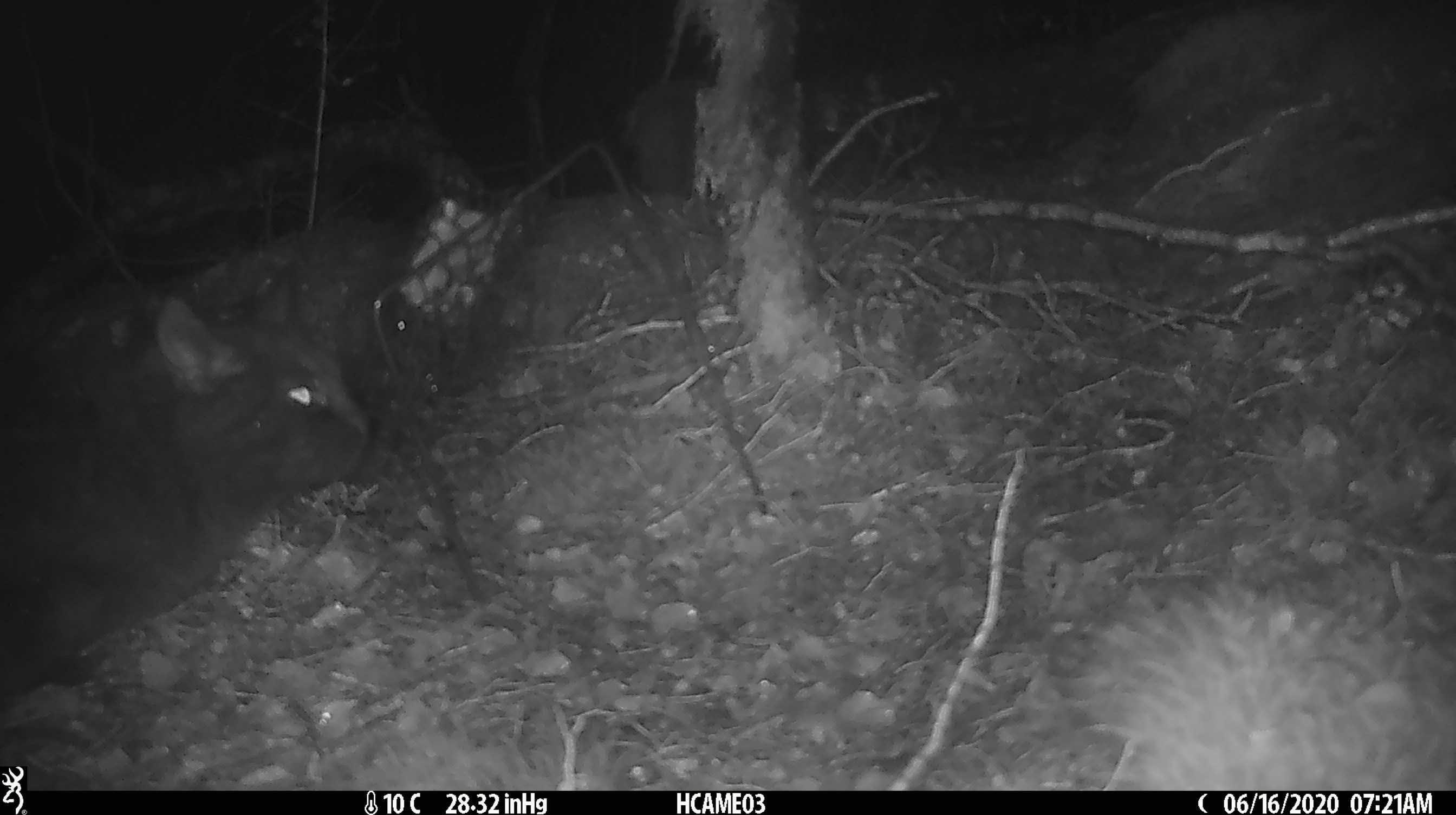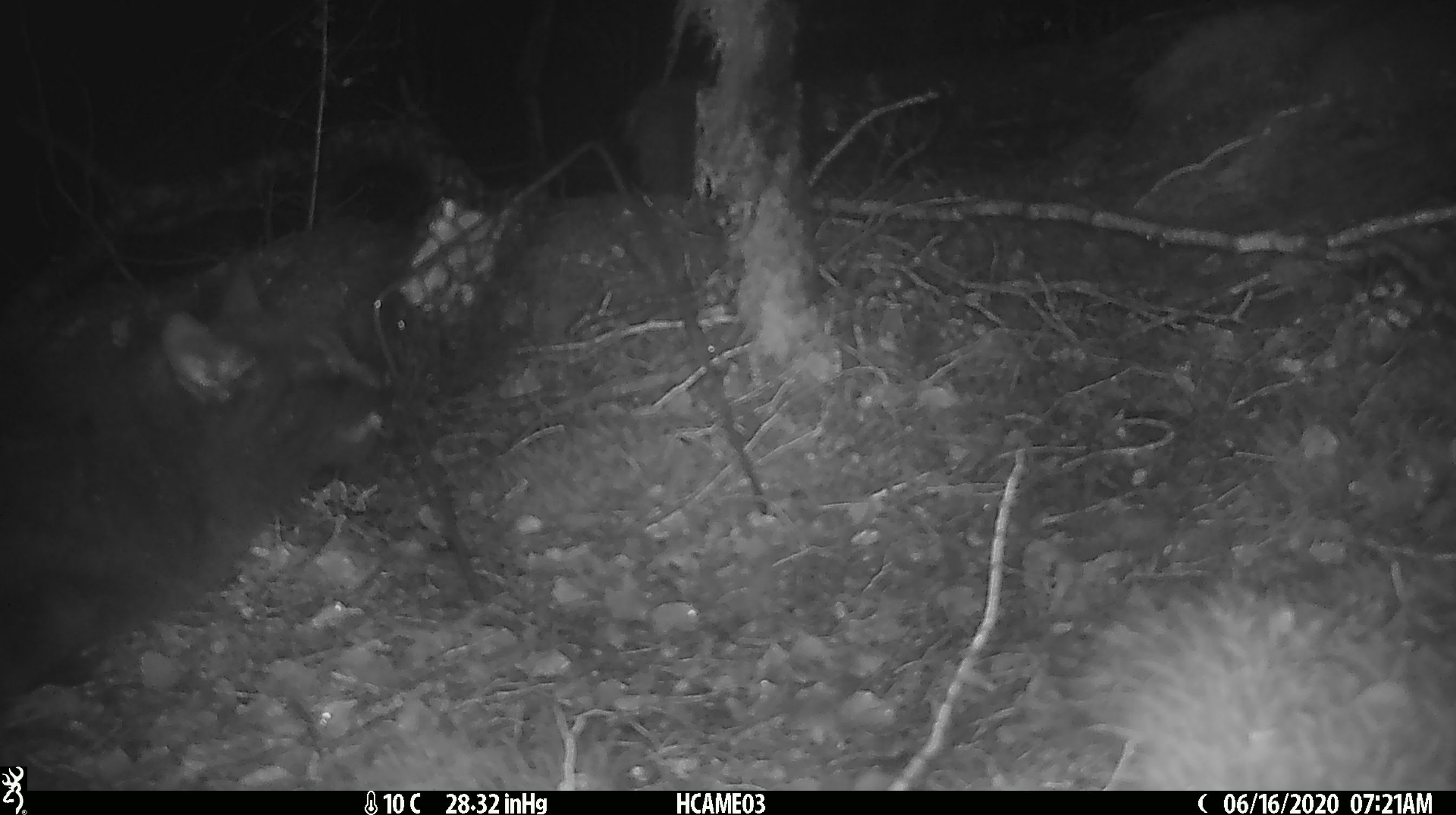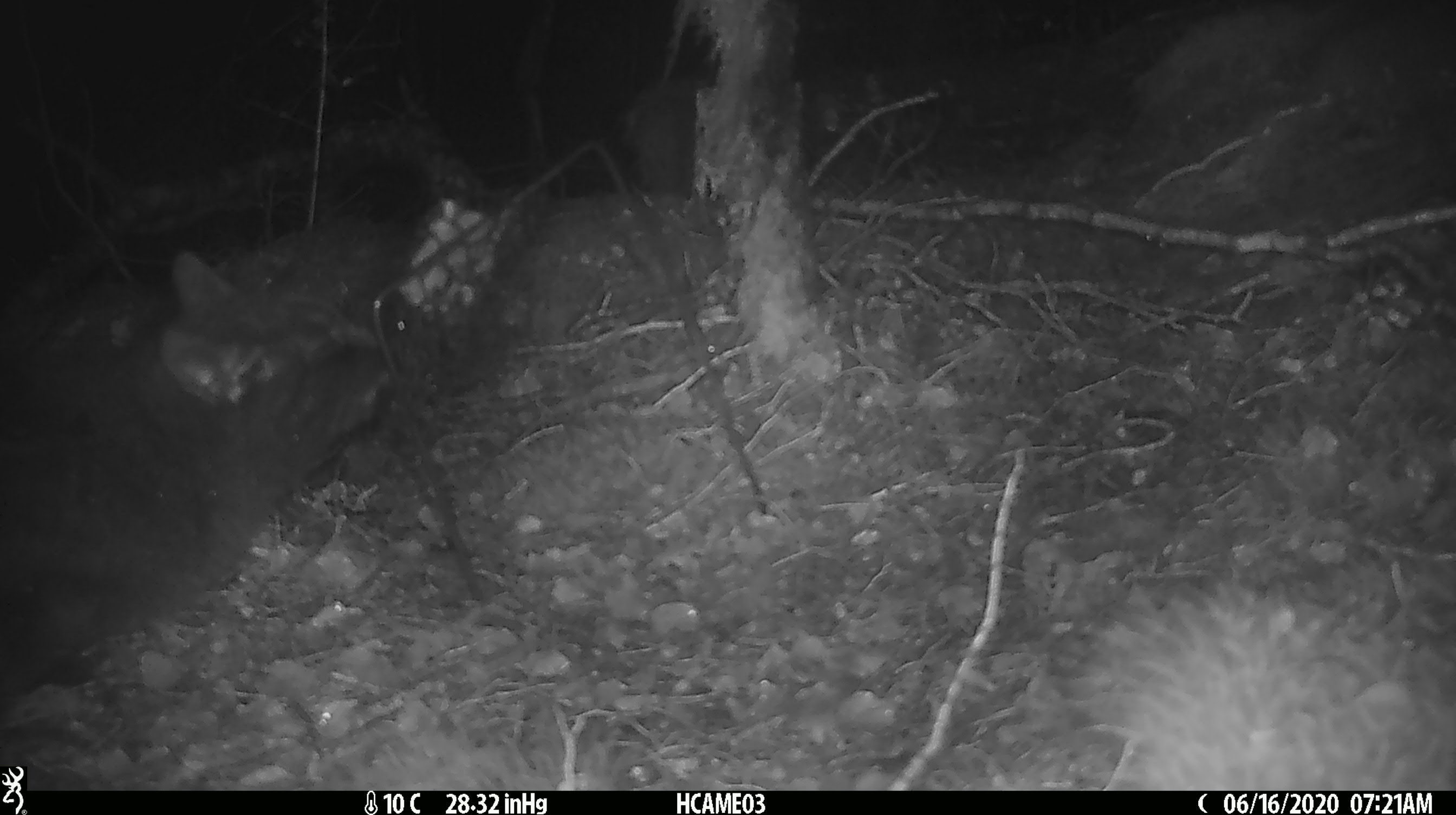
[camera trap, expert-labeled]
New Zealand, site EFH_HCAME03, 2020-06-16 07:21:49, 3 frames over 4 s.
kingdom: Animalia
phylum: Chordata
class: Mammalia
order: Carnivora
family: Felidae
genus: Felis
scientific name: Felis catus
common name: domestic cat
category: cat